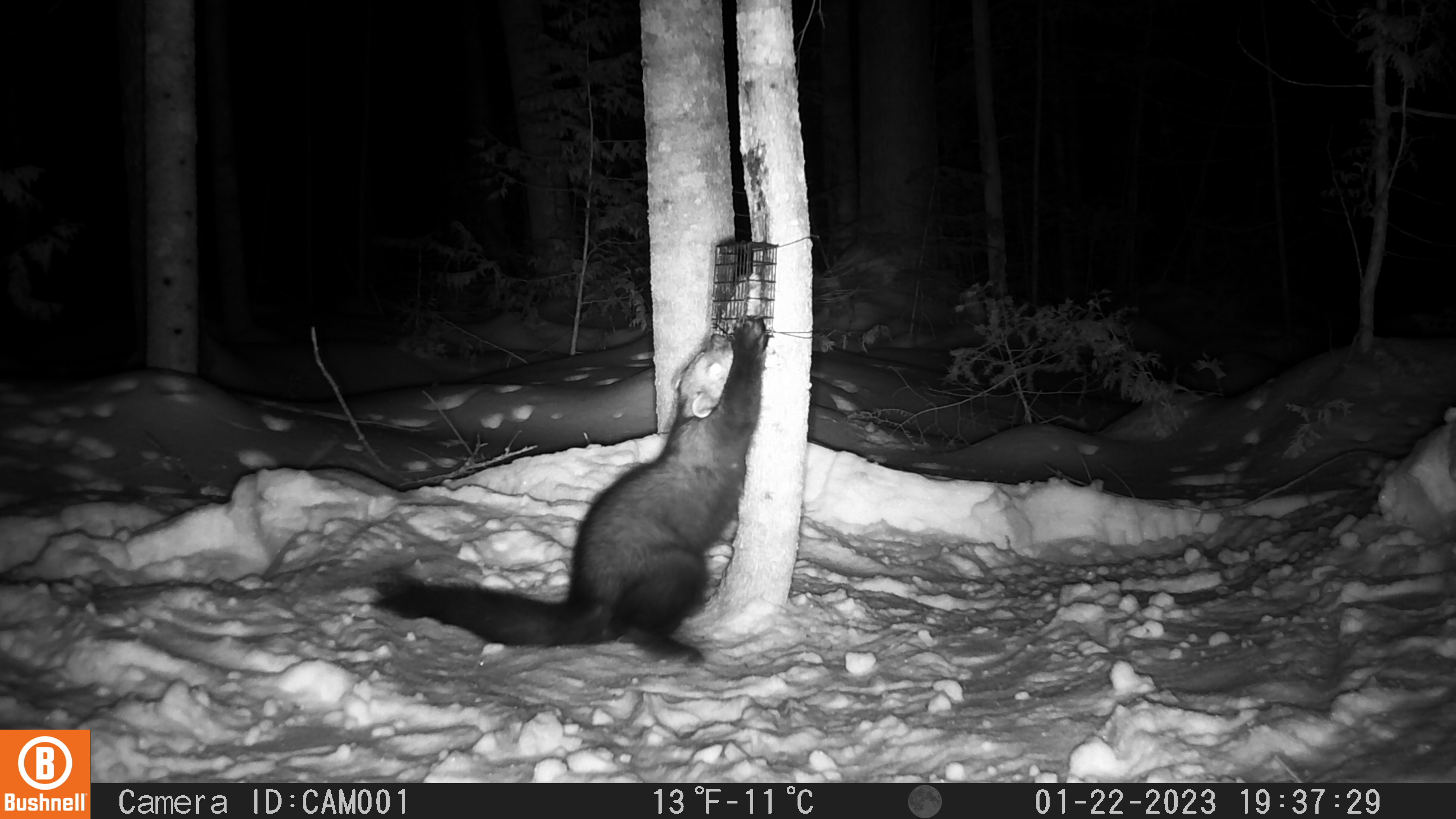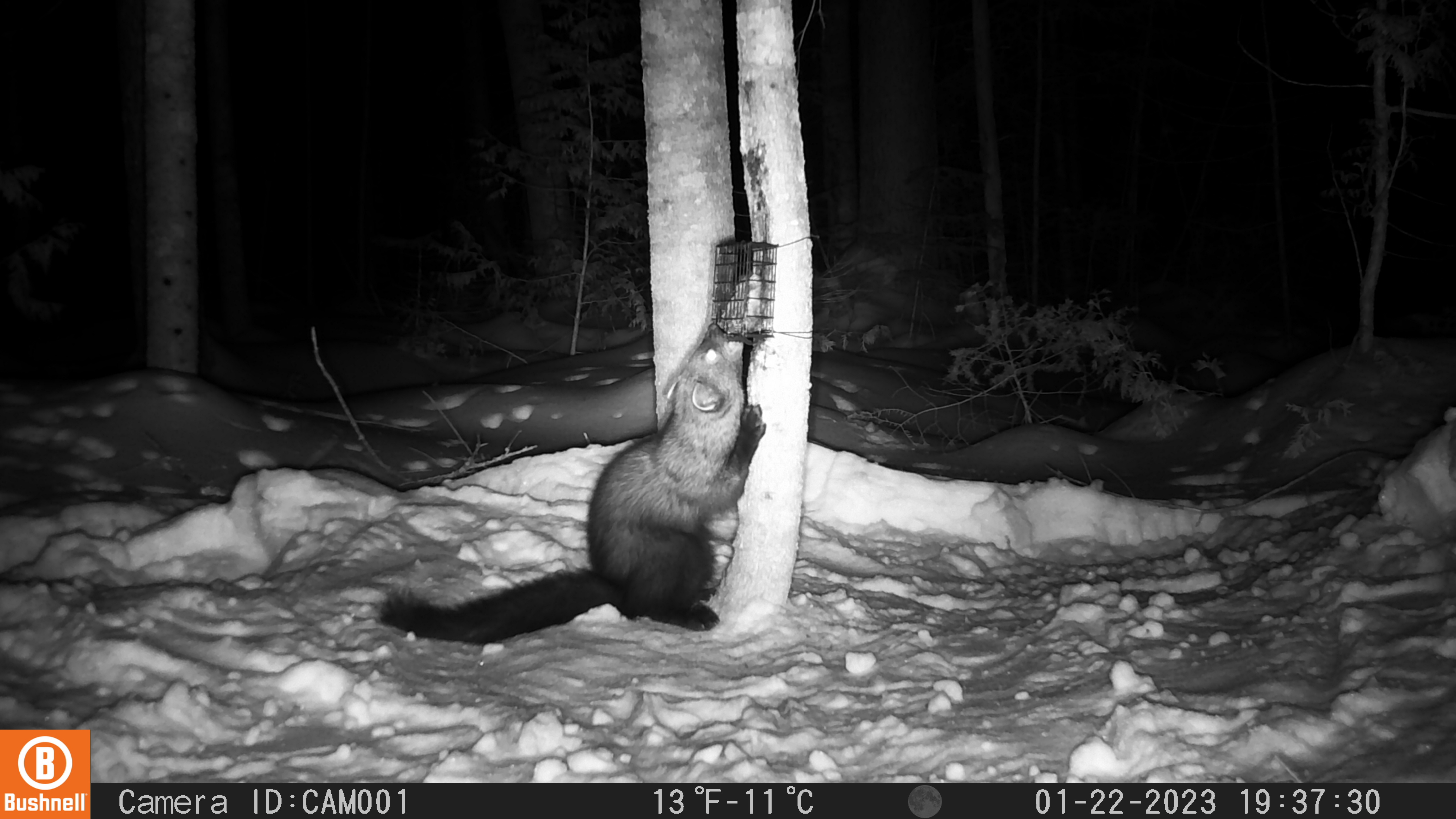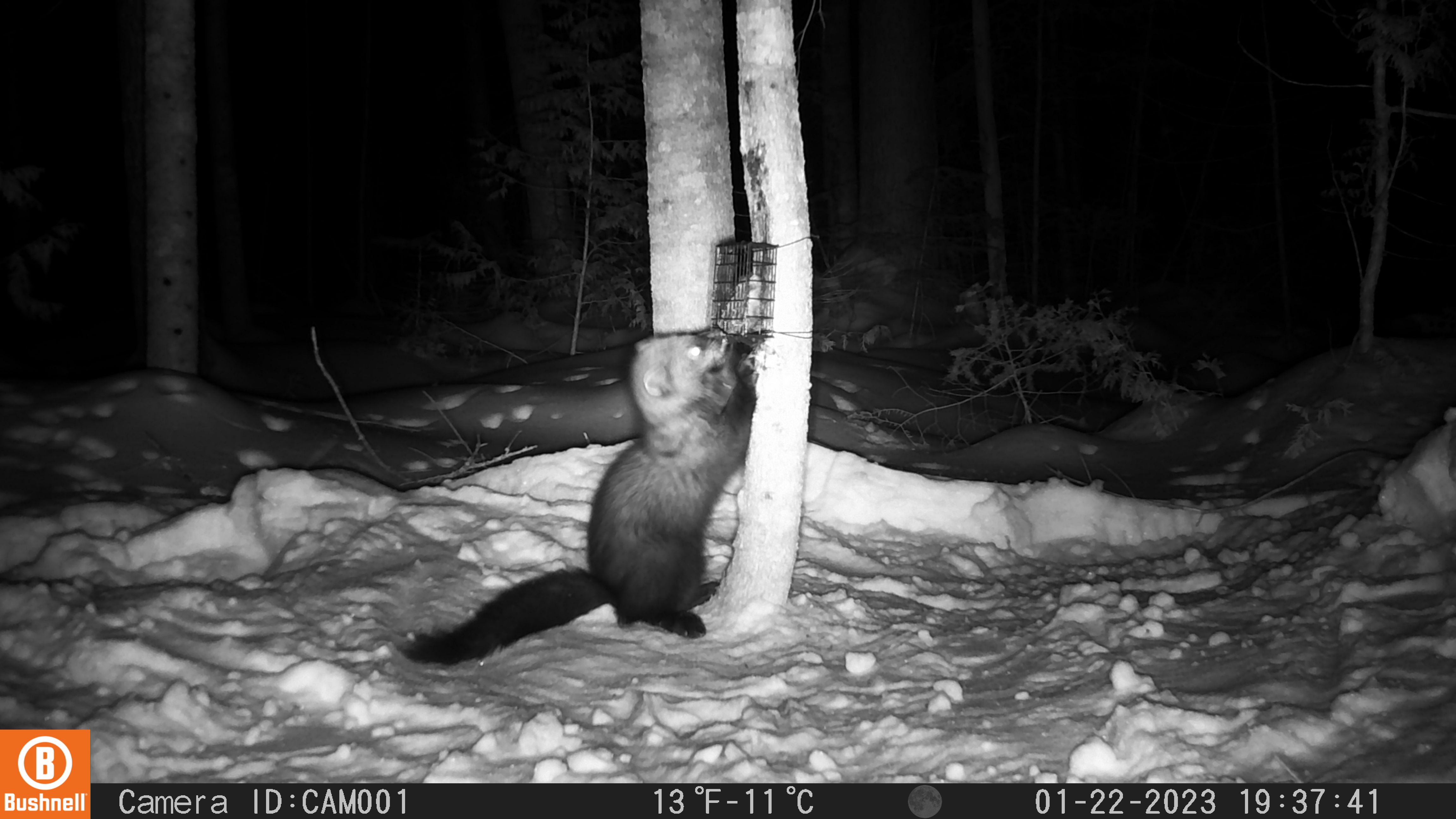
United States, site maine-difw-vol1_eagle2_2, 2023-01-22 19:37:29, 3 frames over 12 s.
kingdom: Animalia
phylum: Chordata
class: Mammalia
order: Carnivora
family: Mustelidae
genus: Pekania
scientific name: Pekania pennanti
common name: fisher